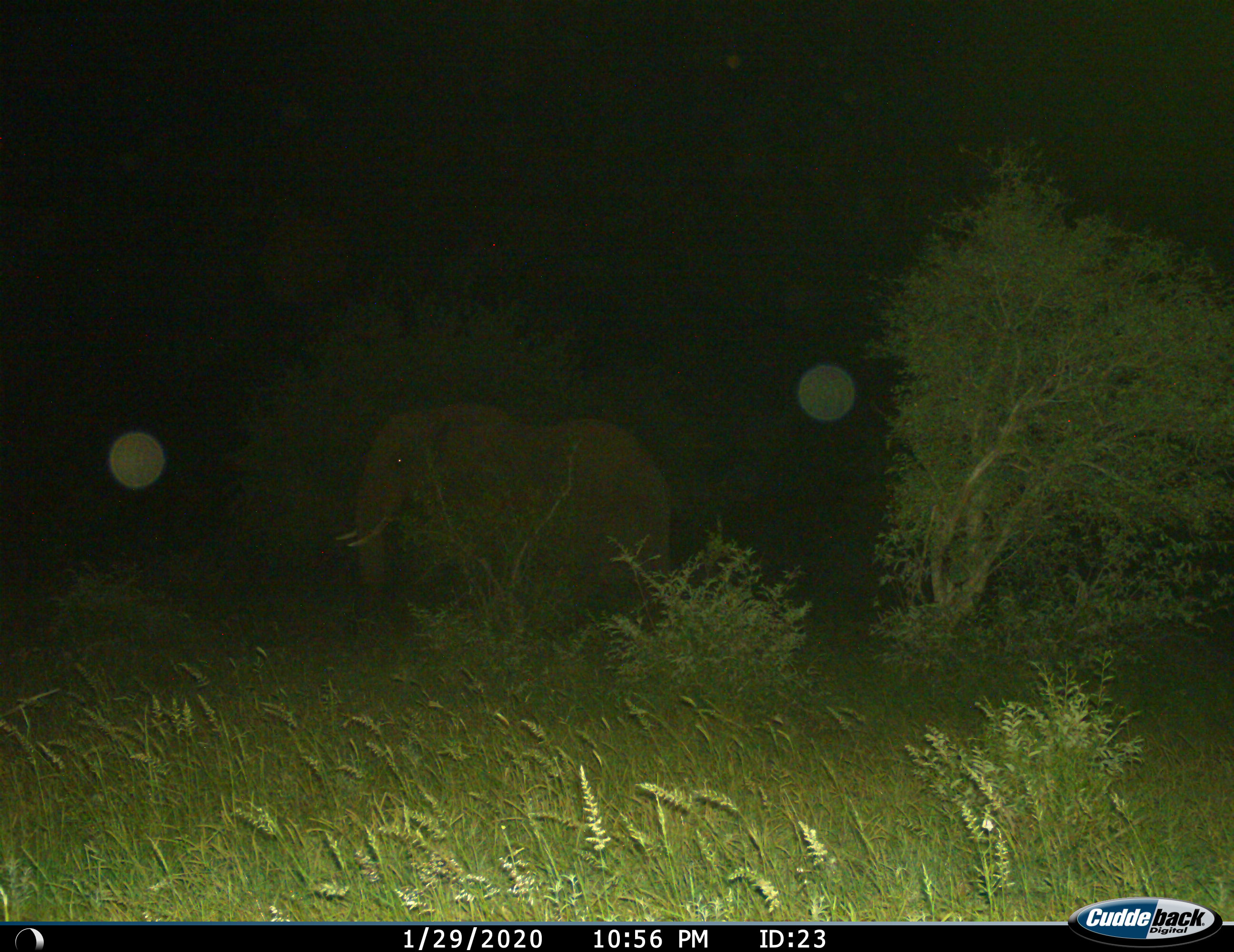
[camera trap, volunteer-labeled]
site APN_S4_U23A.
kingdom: Animalia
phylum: Chordata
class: Mammalia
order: Proboscidea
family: Elephantidae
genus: Loxodonta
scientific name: Loxodonta africana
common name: african bush elephant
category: elephant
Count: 1.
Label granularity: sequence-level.